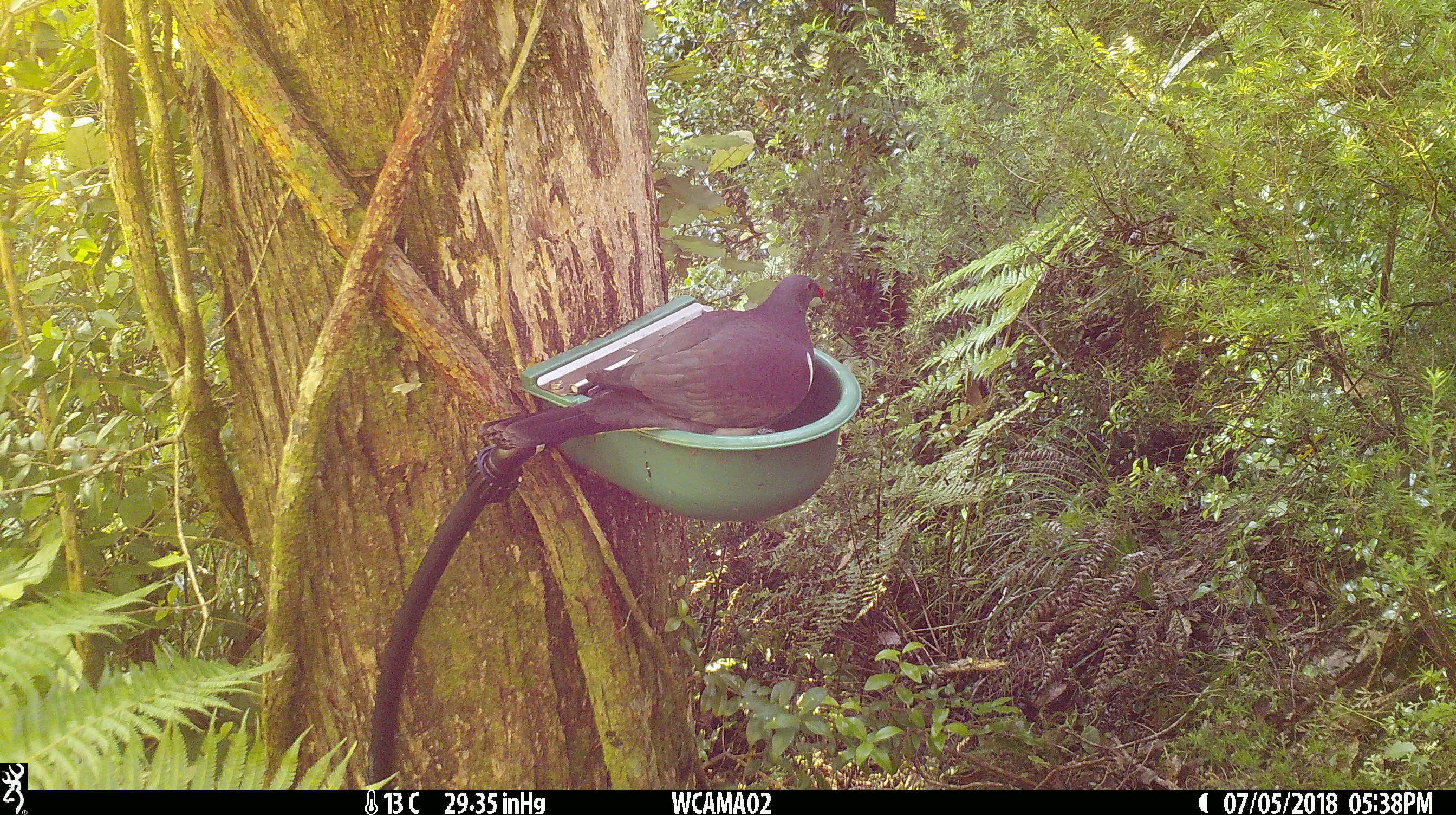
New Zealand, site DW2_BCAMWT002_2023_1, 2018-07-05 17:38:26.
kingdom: Animalia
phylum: Chordata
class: Aves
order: Columbiformes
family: Columbidae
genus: Hemiphaga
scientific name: Hemiphaga novaeseelandiae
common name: new zealand pigeon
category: kereru